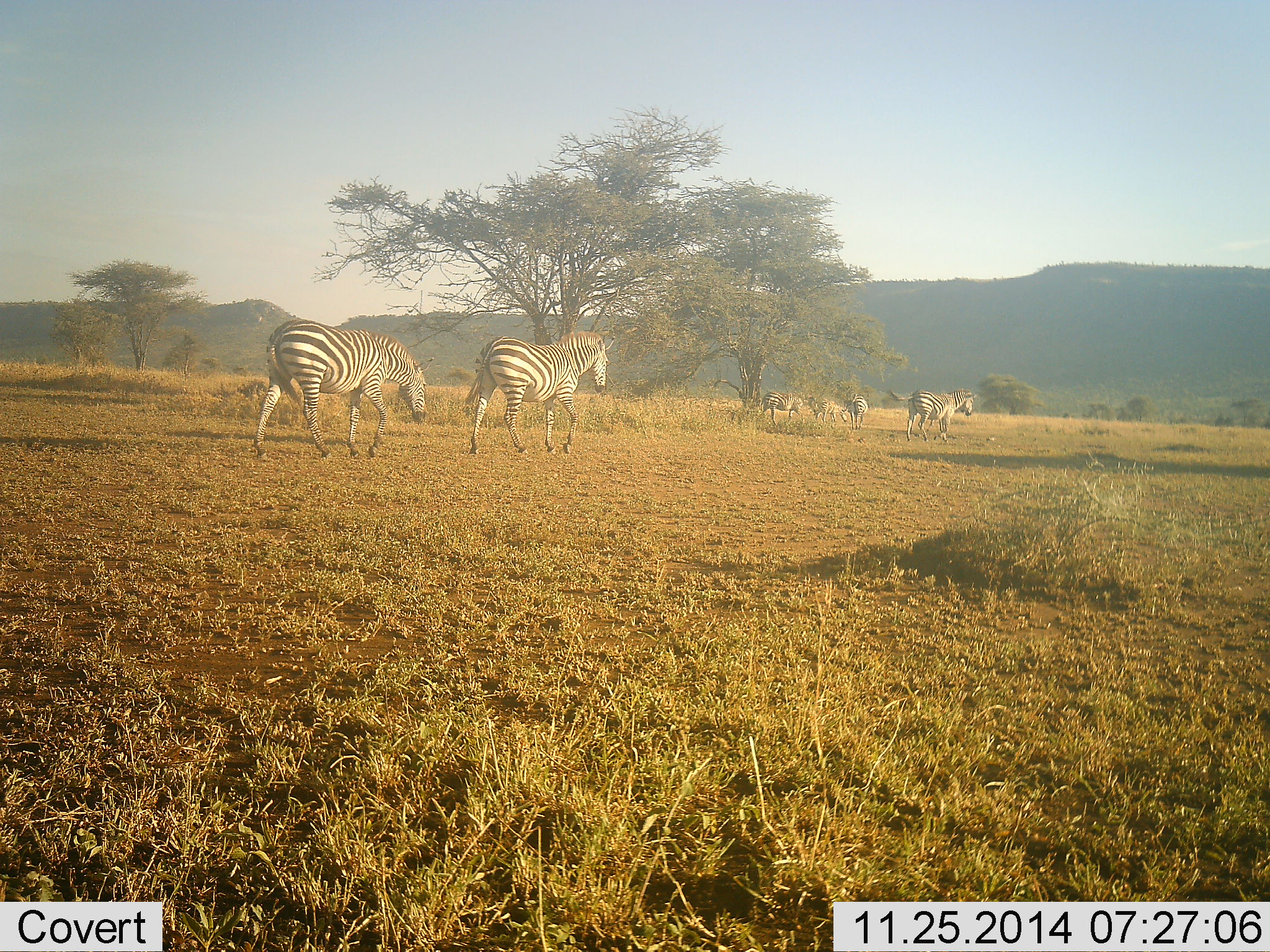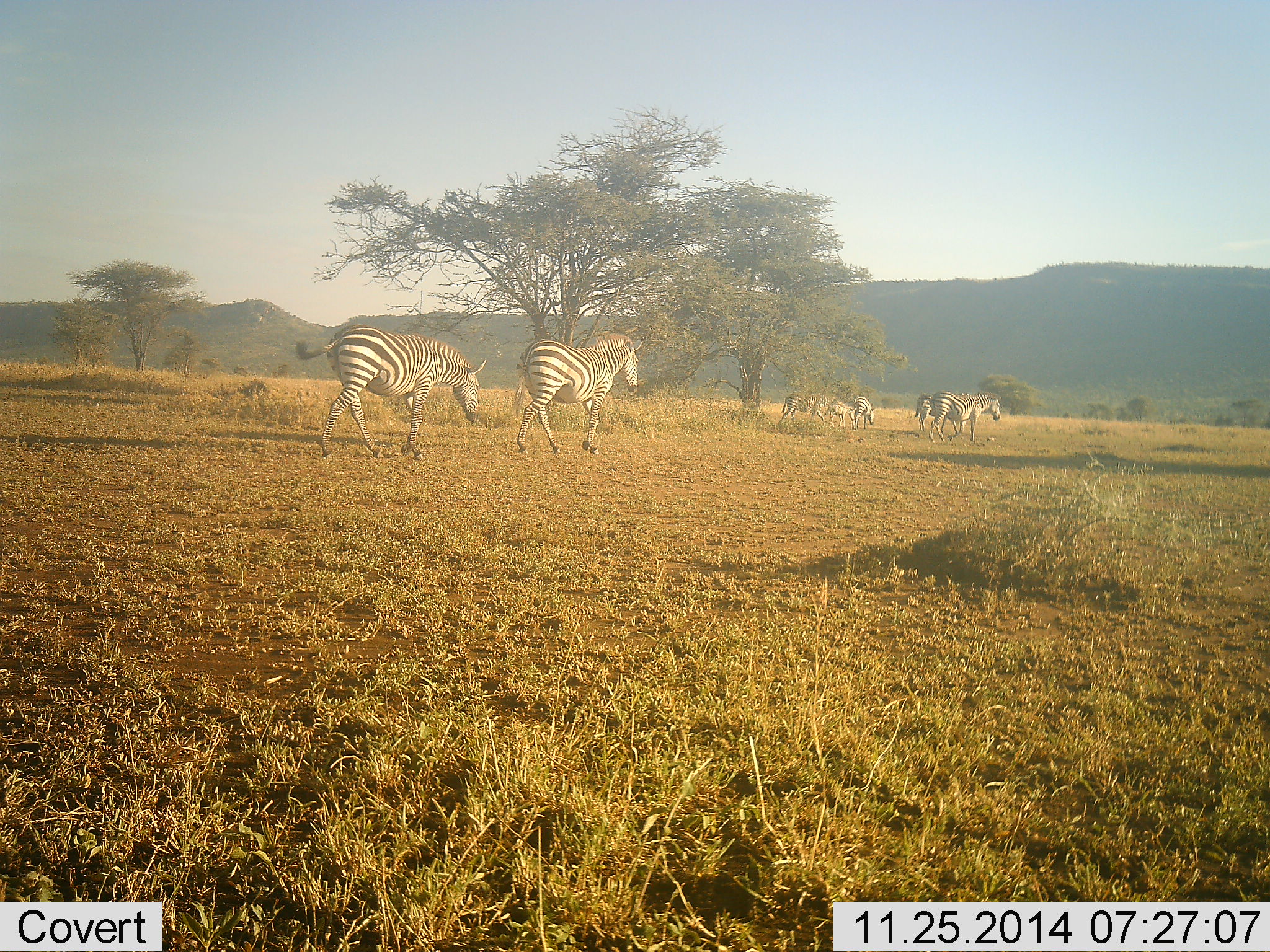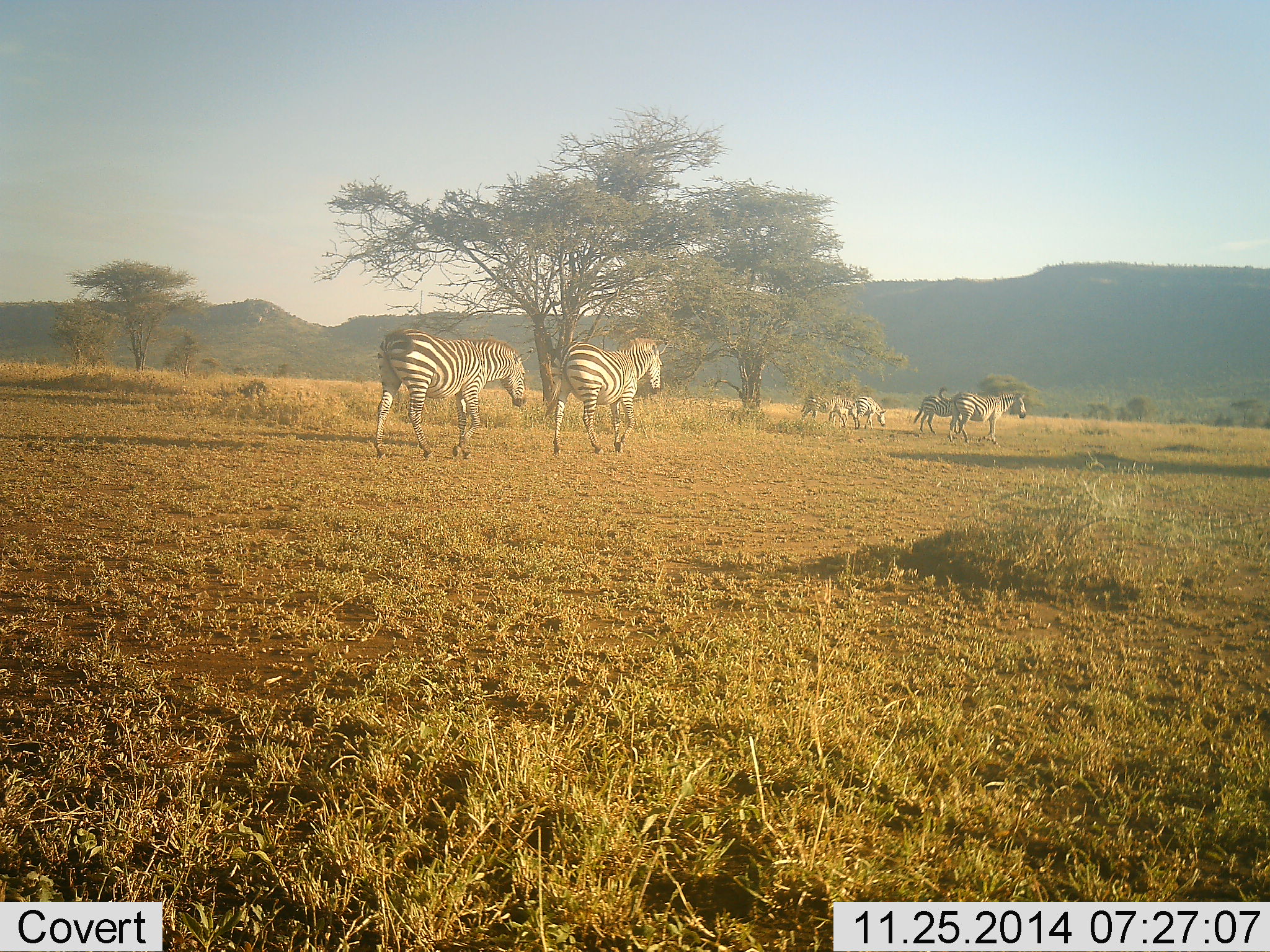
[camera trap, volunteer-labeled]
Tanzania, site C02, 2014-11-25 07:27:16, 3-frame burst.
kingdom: Animalia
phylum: Chordata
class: Mammalia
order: Perissodactyla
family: Equidae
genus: Equus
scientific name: Equus quagga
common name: plains zebra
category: zebra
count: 6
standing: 20%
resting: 0%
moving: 100%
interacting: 0%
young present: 0%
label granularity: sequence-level